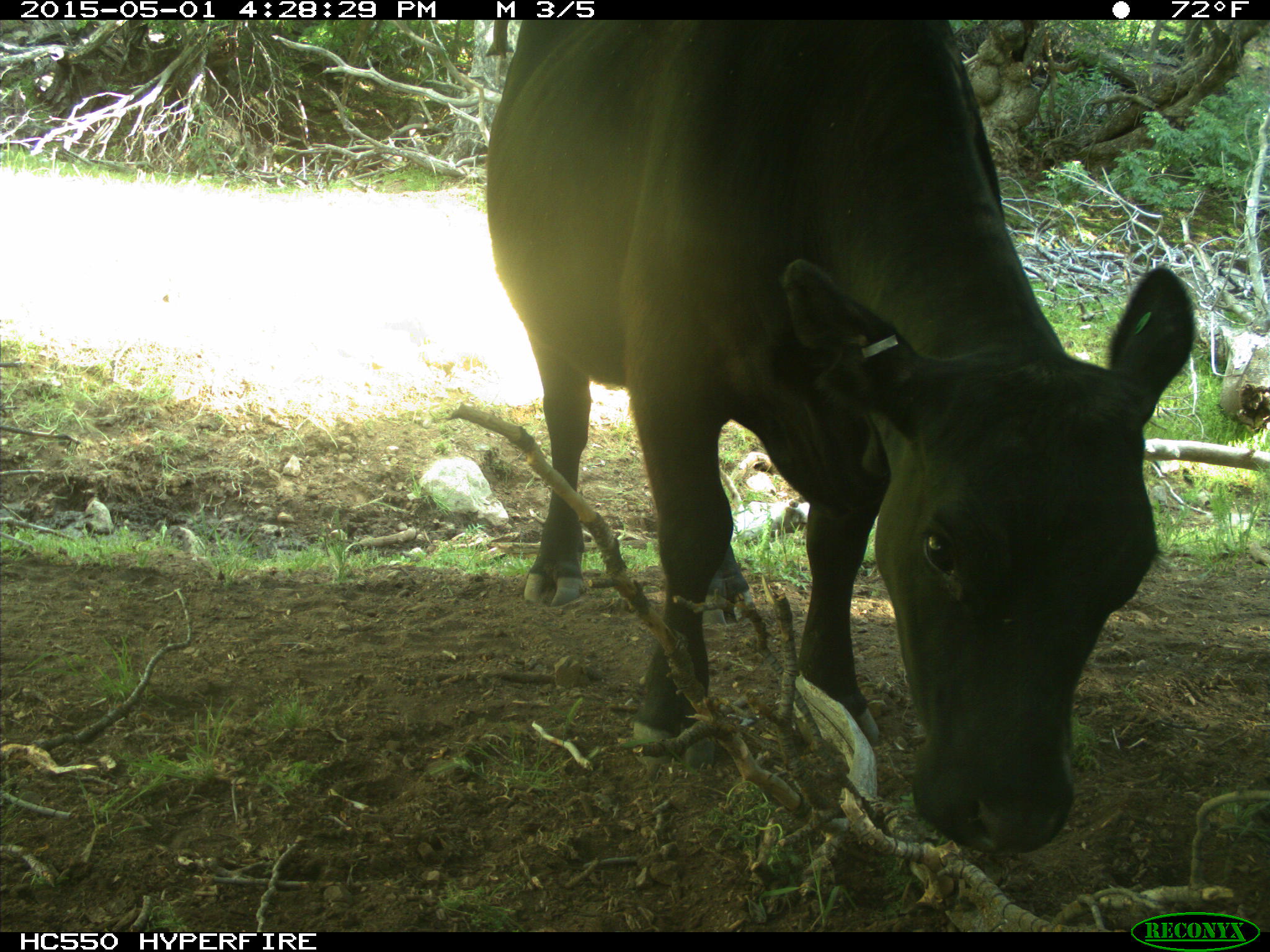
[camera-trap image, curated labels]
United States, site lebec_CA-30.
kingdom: Animalia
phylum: Chordata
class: Mammalia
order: Artiodactyla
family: Bovidae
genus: Bos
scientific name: Bos taurus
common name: domestic cow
Bos taurus (domestic cow).